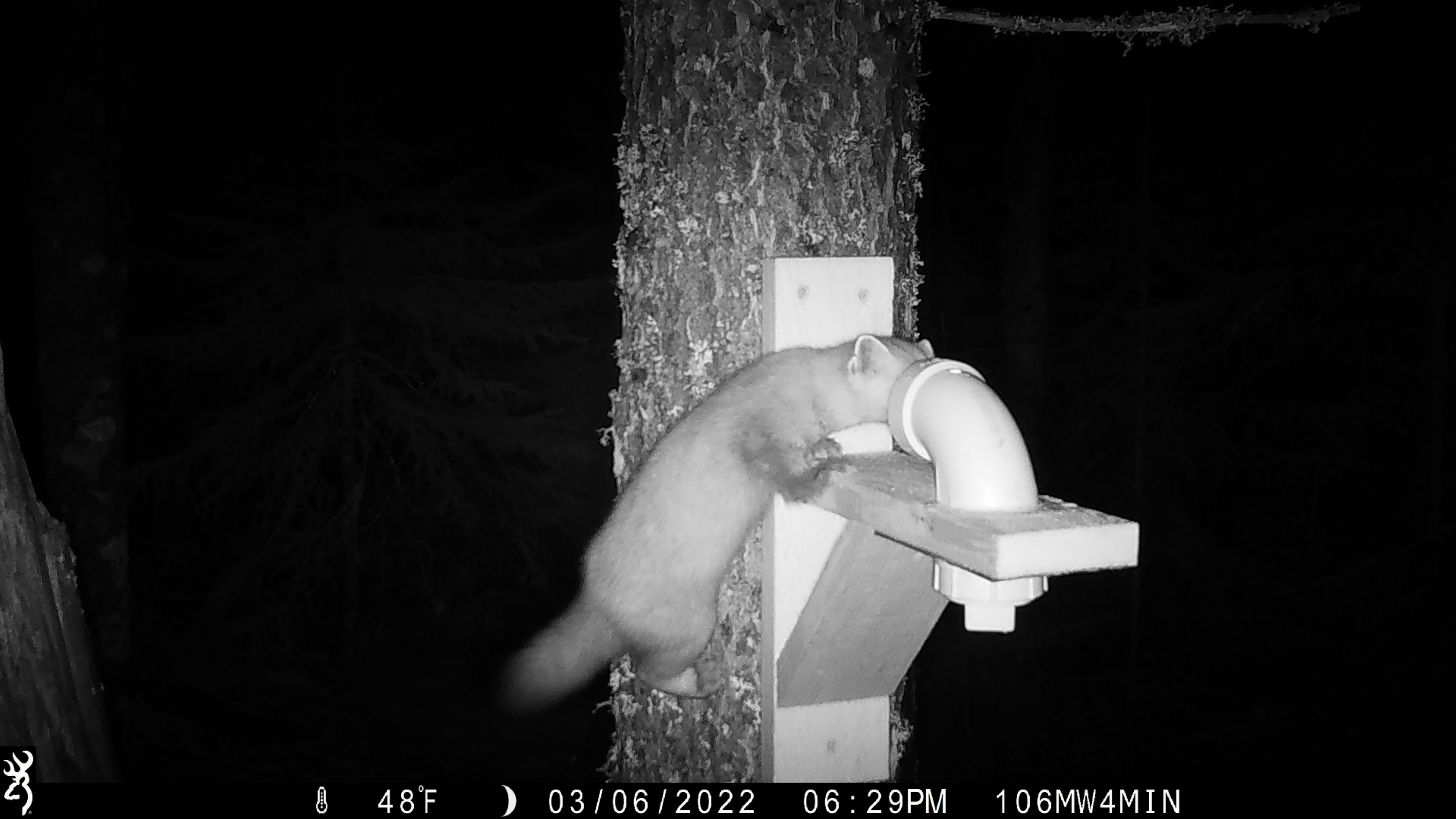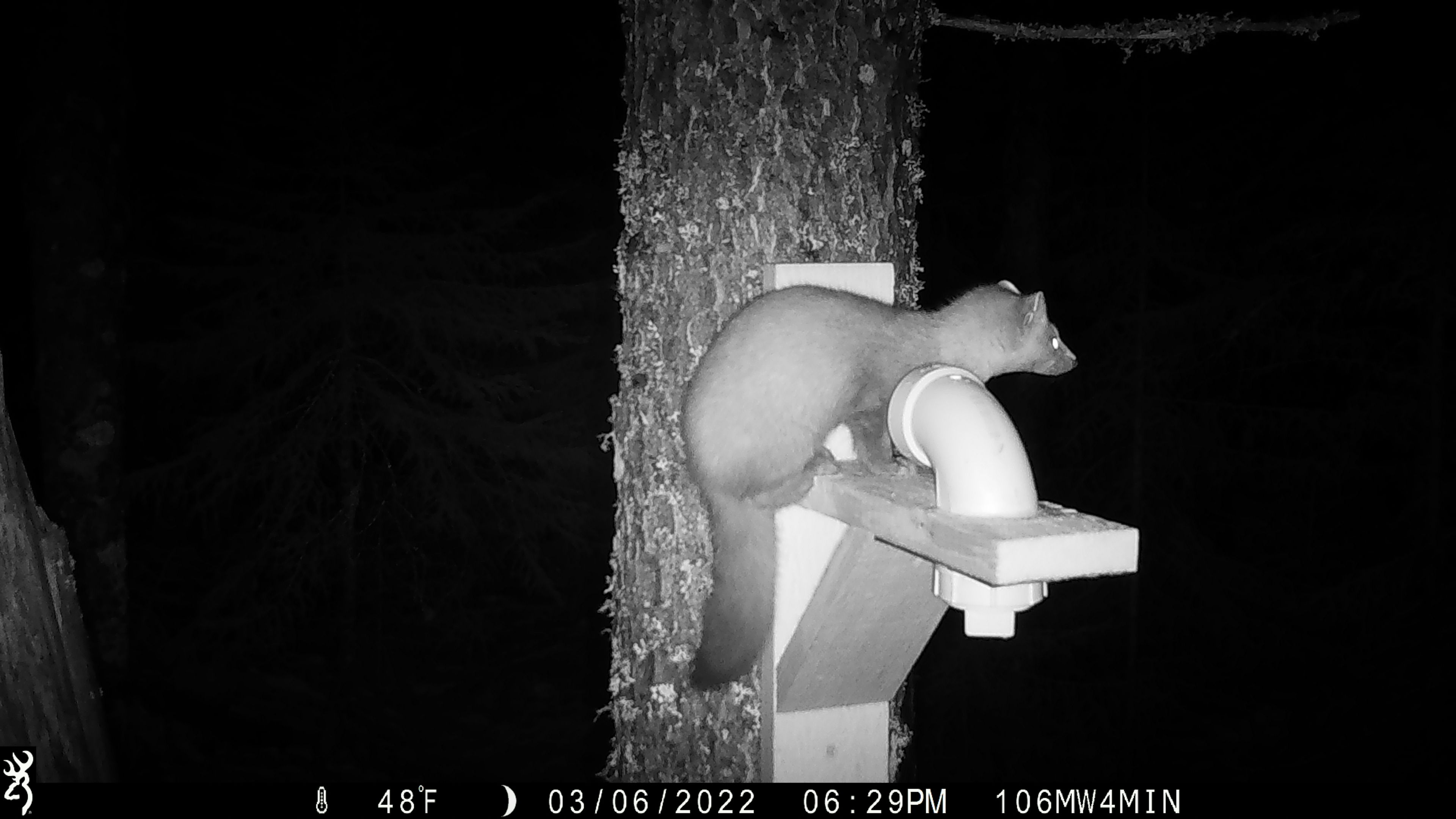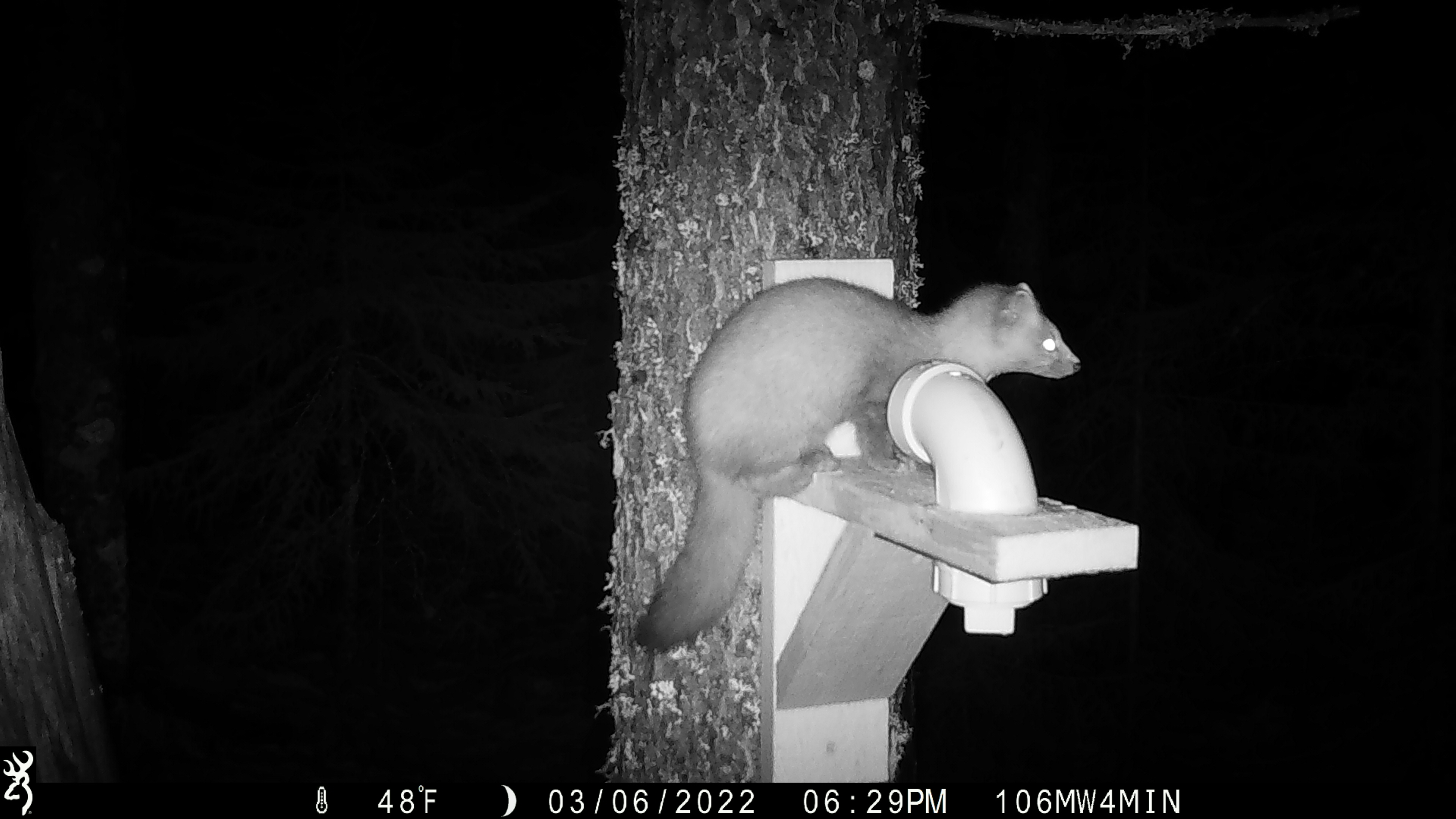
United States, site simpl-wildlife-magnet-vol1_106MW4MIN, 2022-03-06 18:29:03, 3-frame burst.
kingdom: Animalia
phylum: Chordata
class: Mammalia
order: Carnivora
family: Mustelidae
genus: Martes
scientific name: Martes americana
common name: american marten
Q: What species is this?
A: American marten (Martes americana).